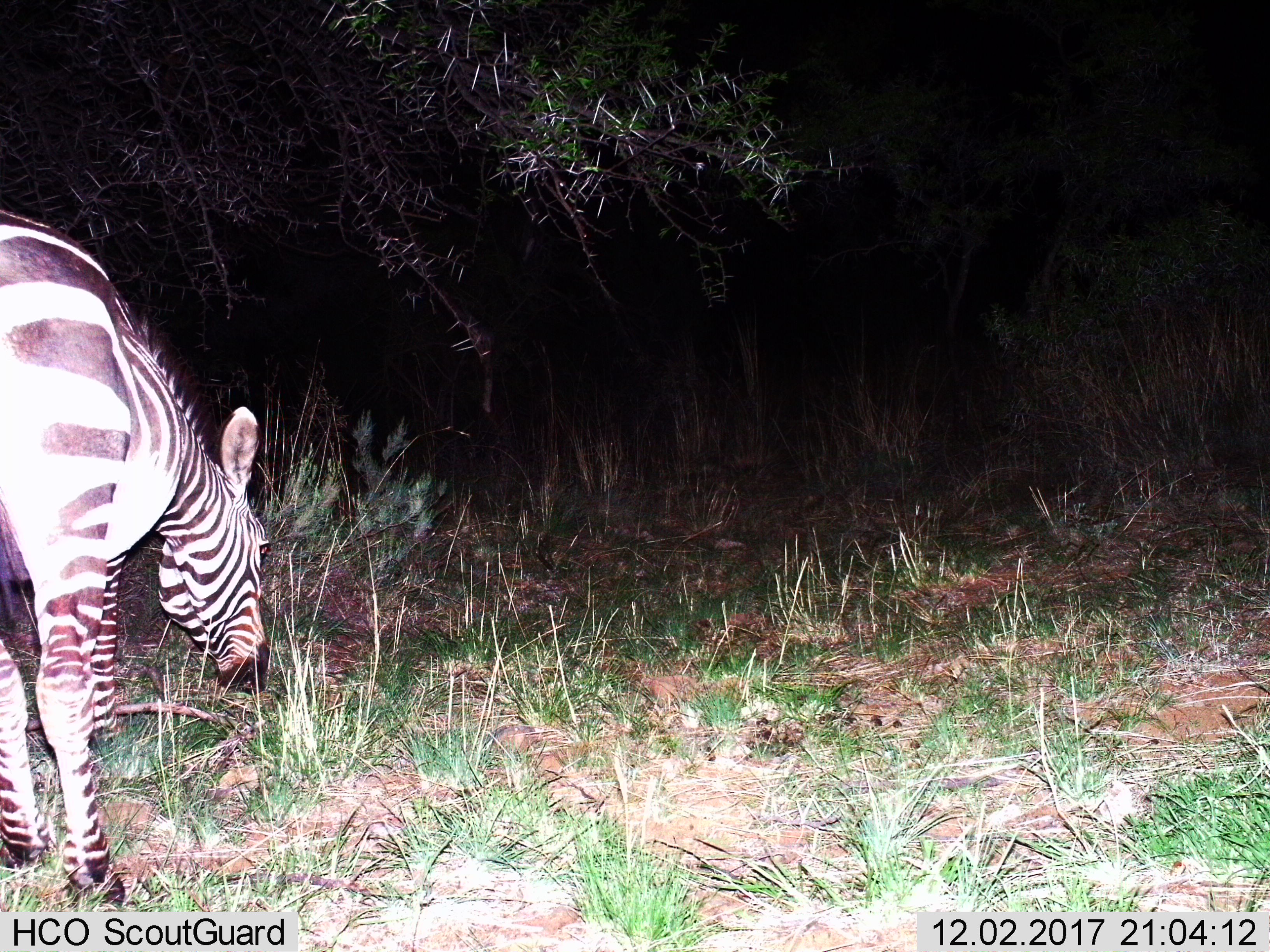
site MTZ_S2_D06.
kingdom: Animalia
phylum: Chordata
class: Mammalia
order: Perissodactyla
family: Equidae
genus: Equus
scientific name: Equus zebra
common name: mountain zebra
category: zebramountain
Zebramountain (mountain zebra) (Equus zebra), count 1. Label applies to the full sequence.